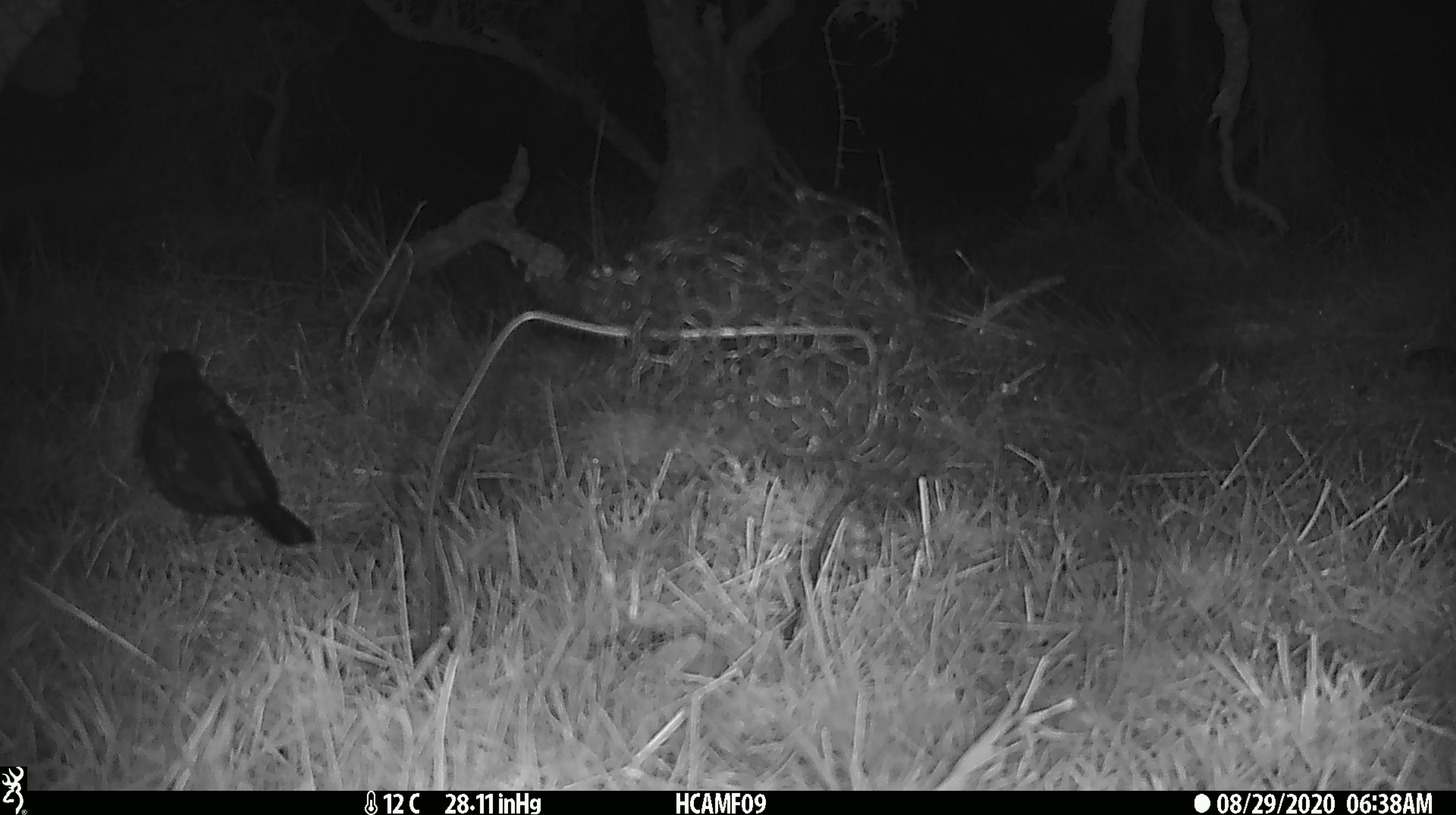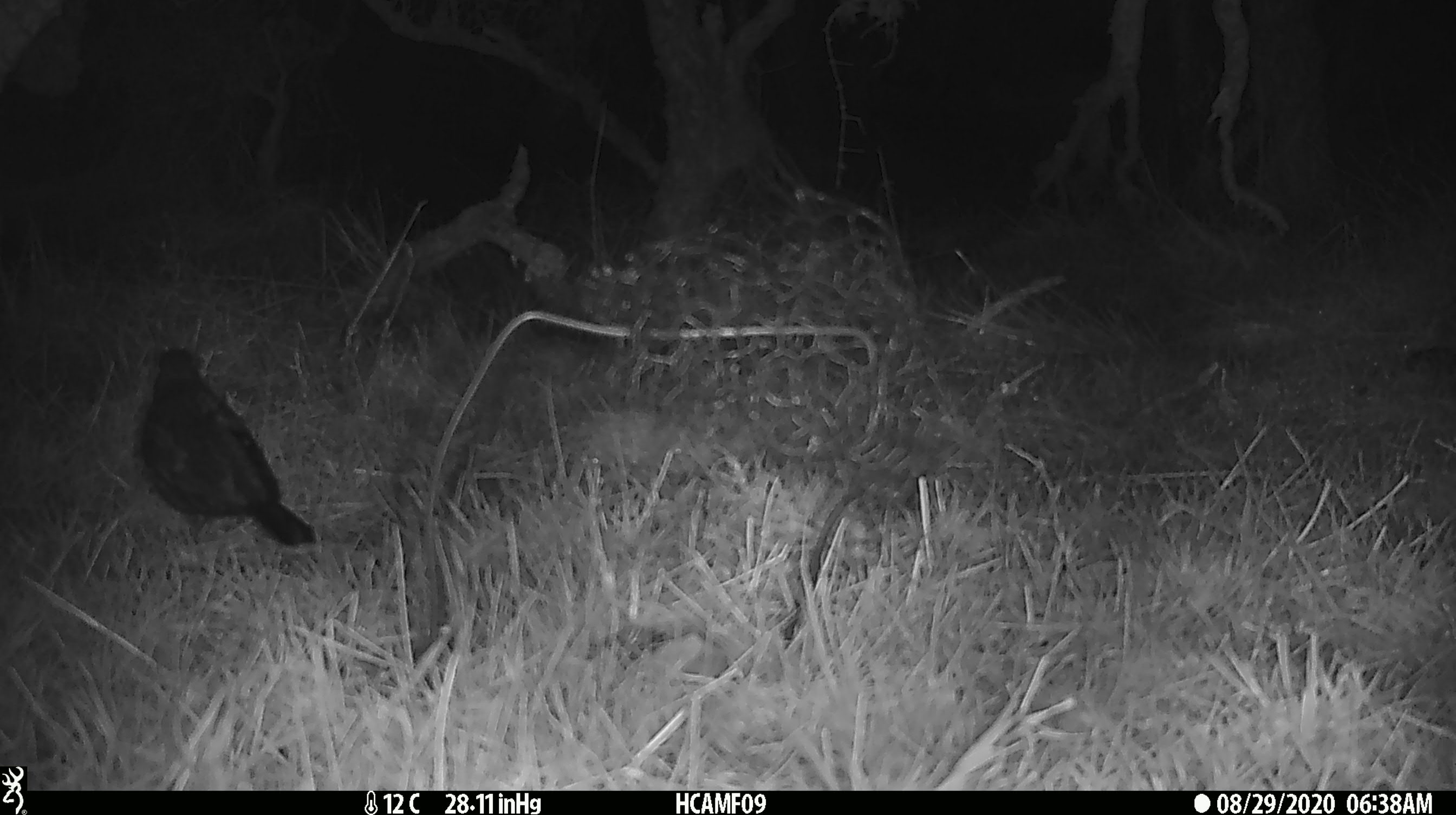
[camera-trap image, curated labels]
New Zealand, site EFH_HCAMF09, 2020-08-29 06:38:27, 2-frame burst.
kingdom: Animalia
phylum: Chordata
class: Aves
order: Passeriformes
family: Turdidae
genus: Turdus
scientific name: Turdus merula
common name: eurasian blackbird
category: blackbird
Blackbird (eurasian blackbird) (Turdus merula).